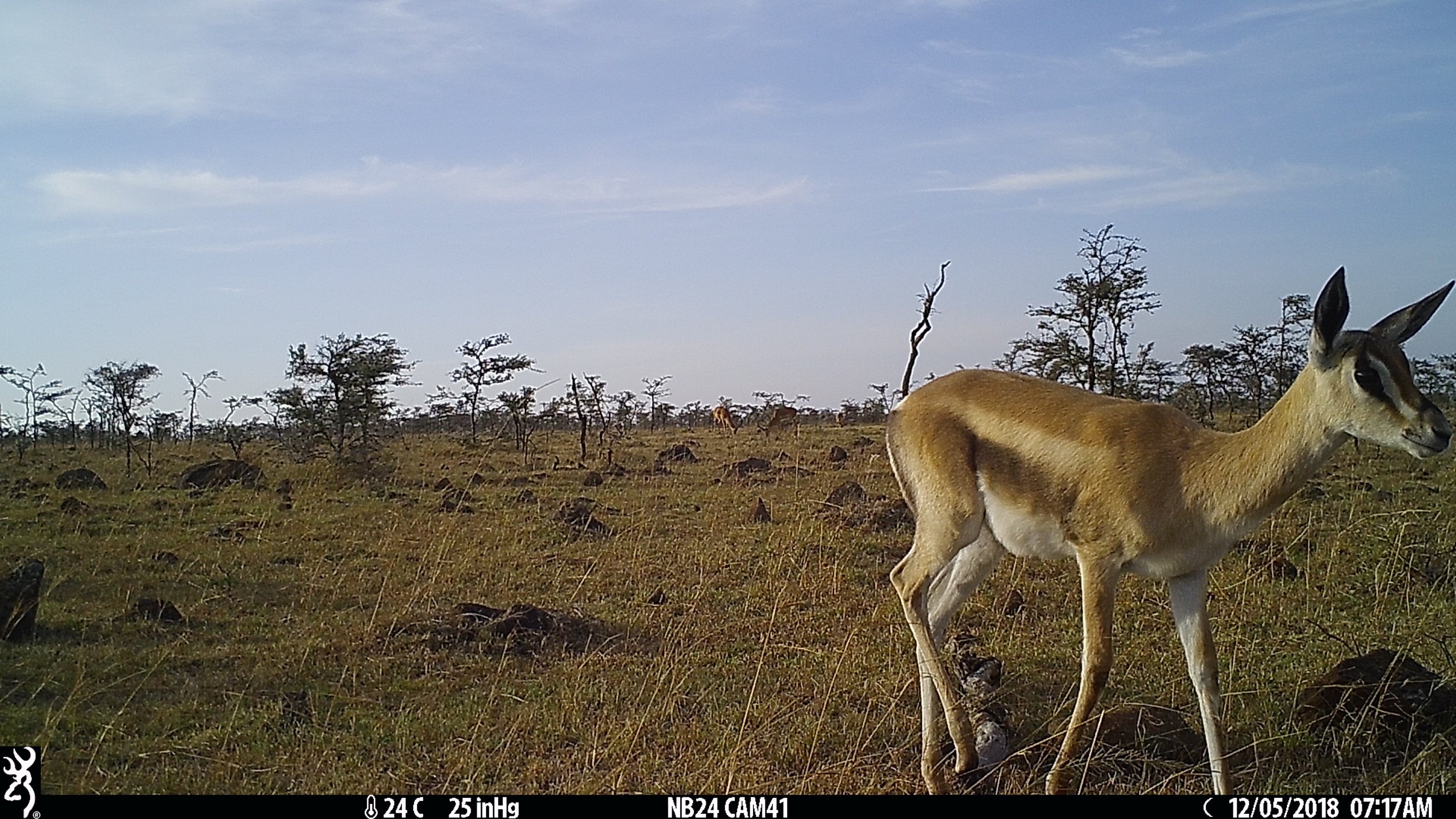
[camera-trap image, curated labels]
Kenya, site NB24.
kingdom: Animalia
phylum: Chordata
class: Mammalia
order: Artiodactyla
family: Bovidae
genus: Nanger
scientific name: Nanger granti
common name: grant's gazelle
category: gazelle grants